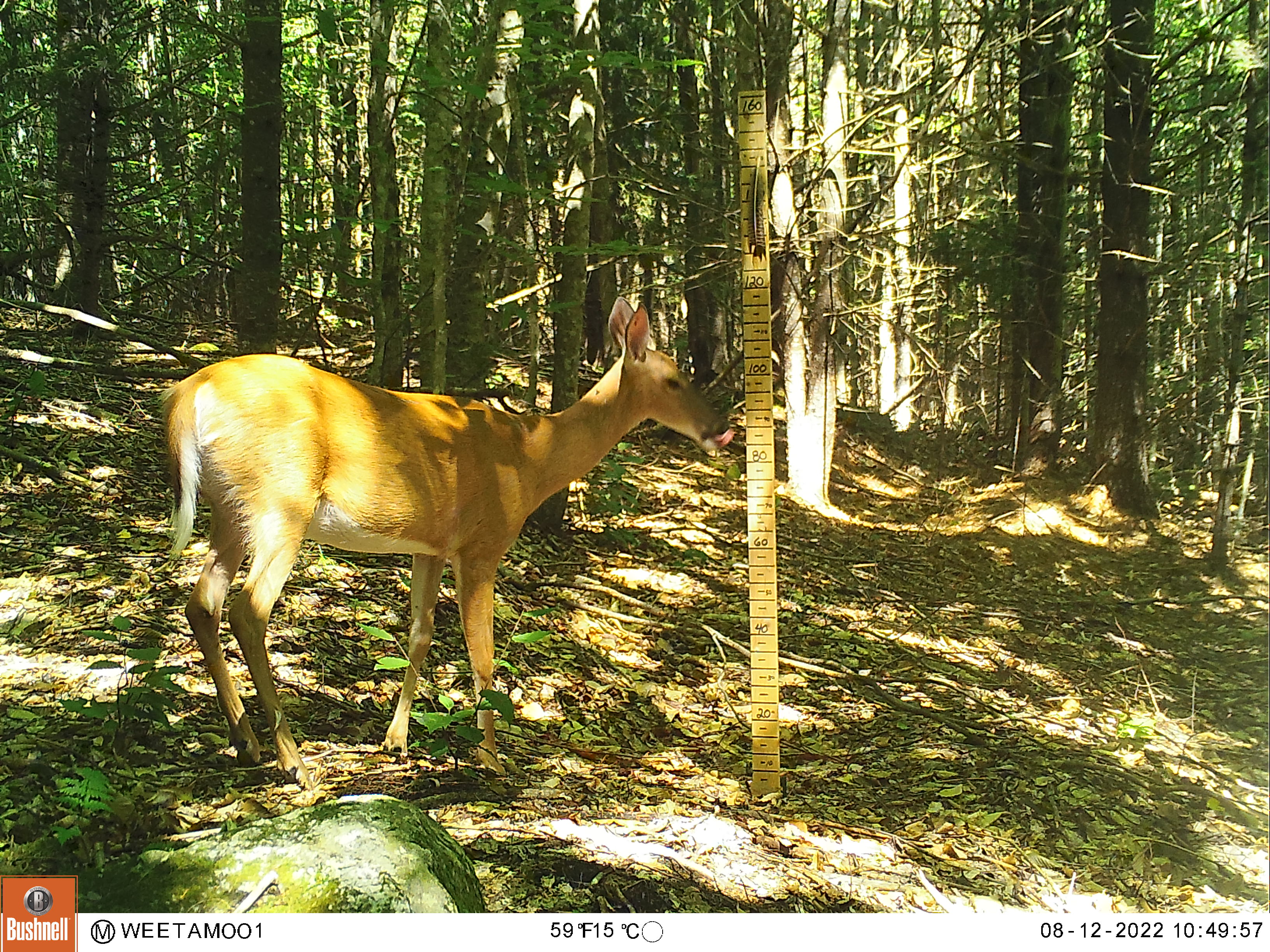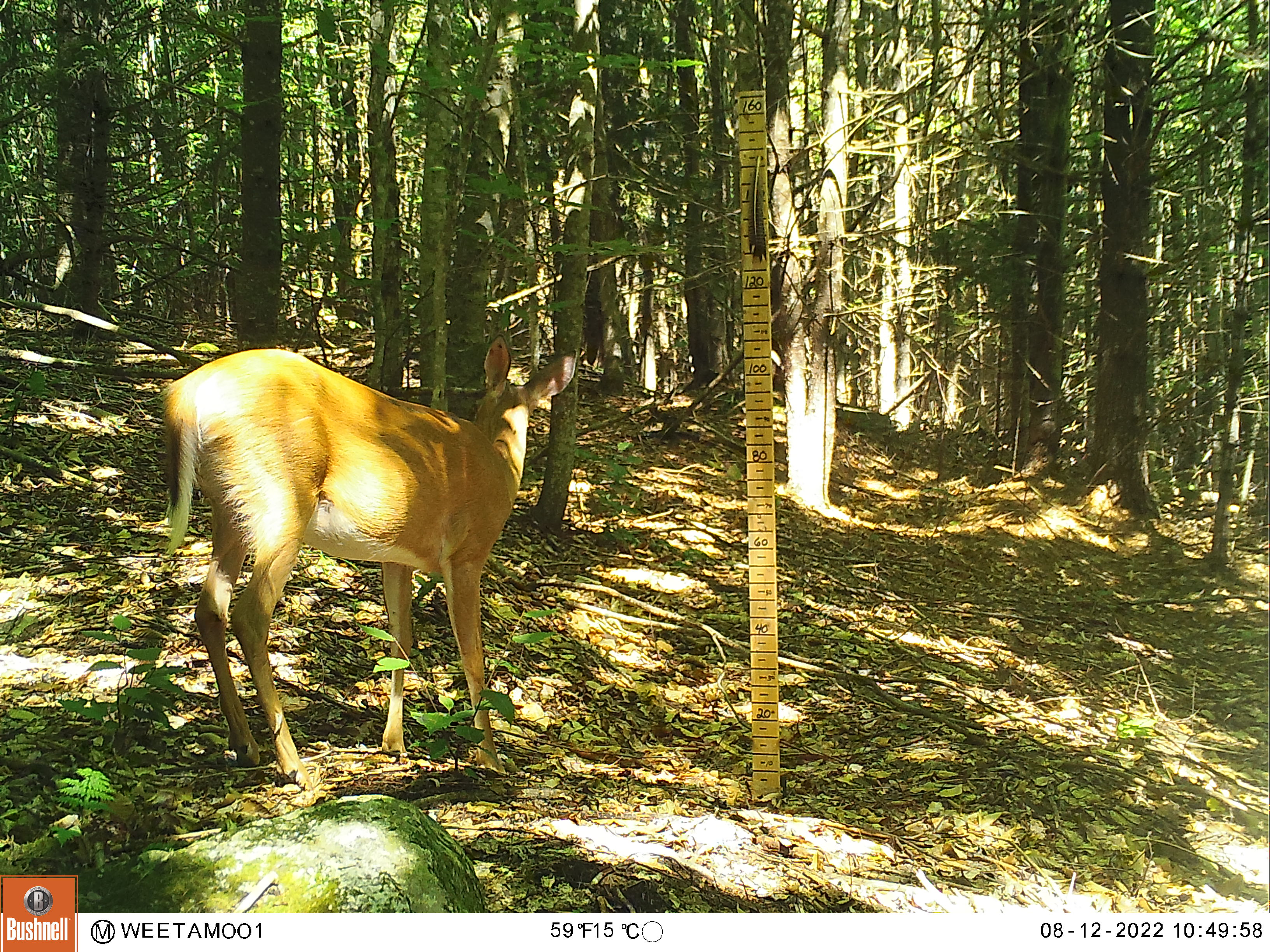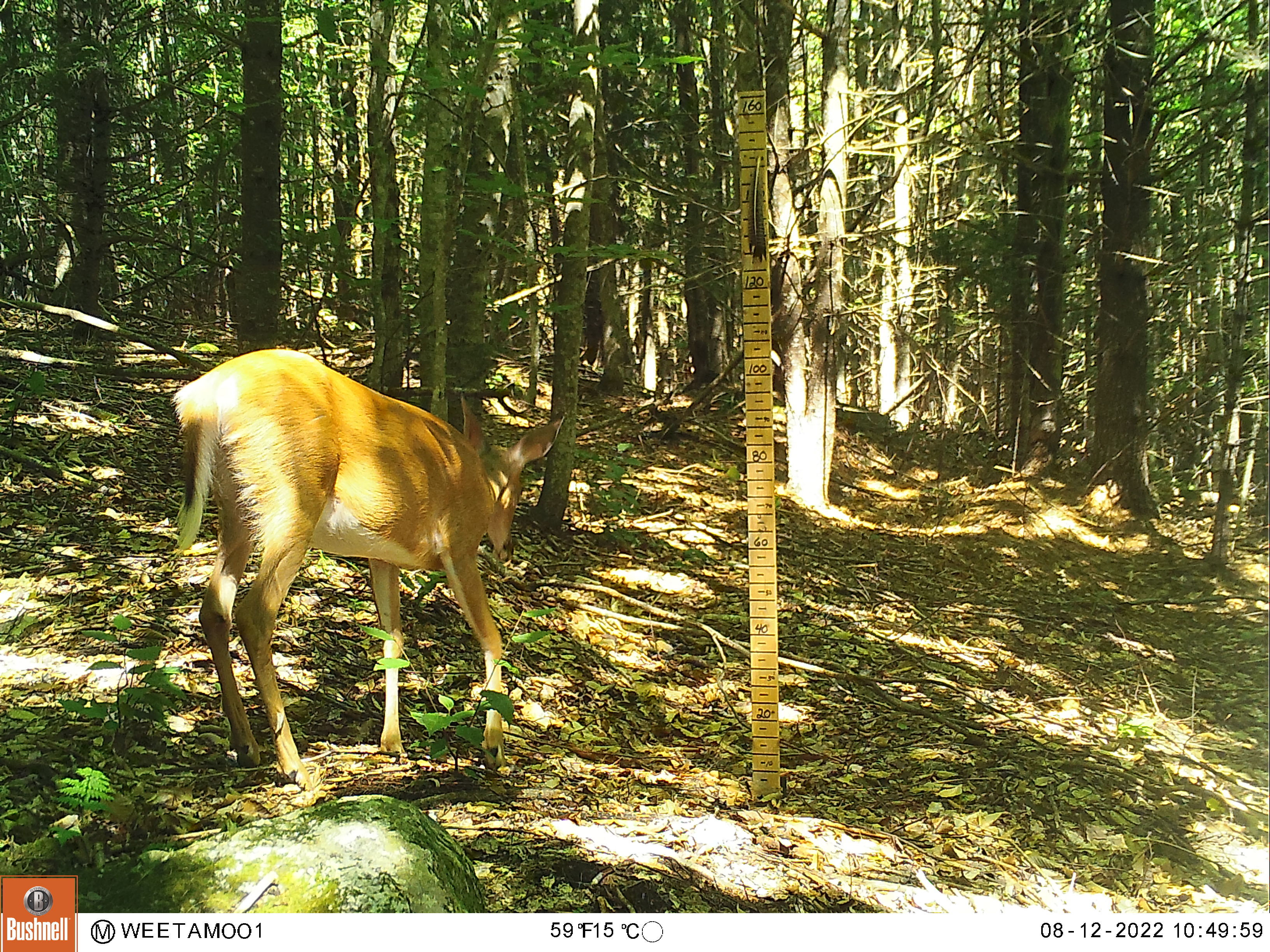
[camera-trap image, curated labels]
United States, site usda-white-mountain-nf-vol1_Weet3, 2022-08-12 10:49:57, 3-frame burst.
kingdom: Animalia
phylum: Chordata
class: Mammalia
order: Artiodactyla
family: Cervidae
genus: Odocoileus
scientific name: Odocoileus virginianus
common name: white-tailed deer